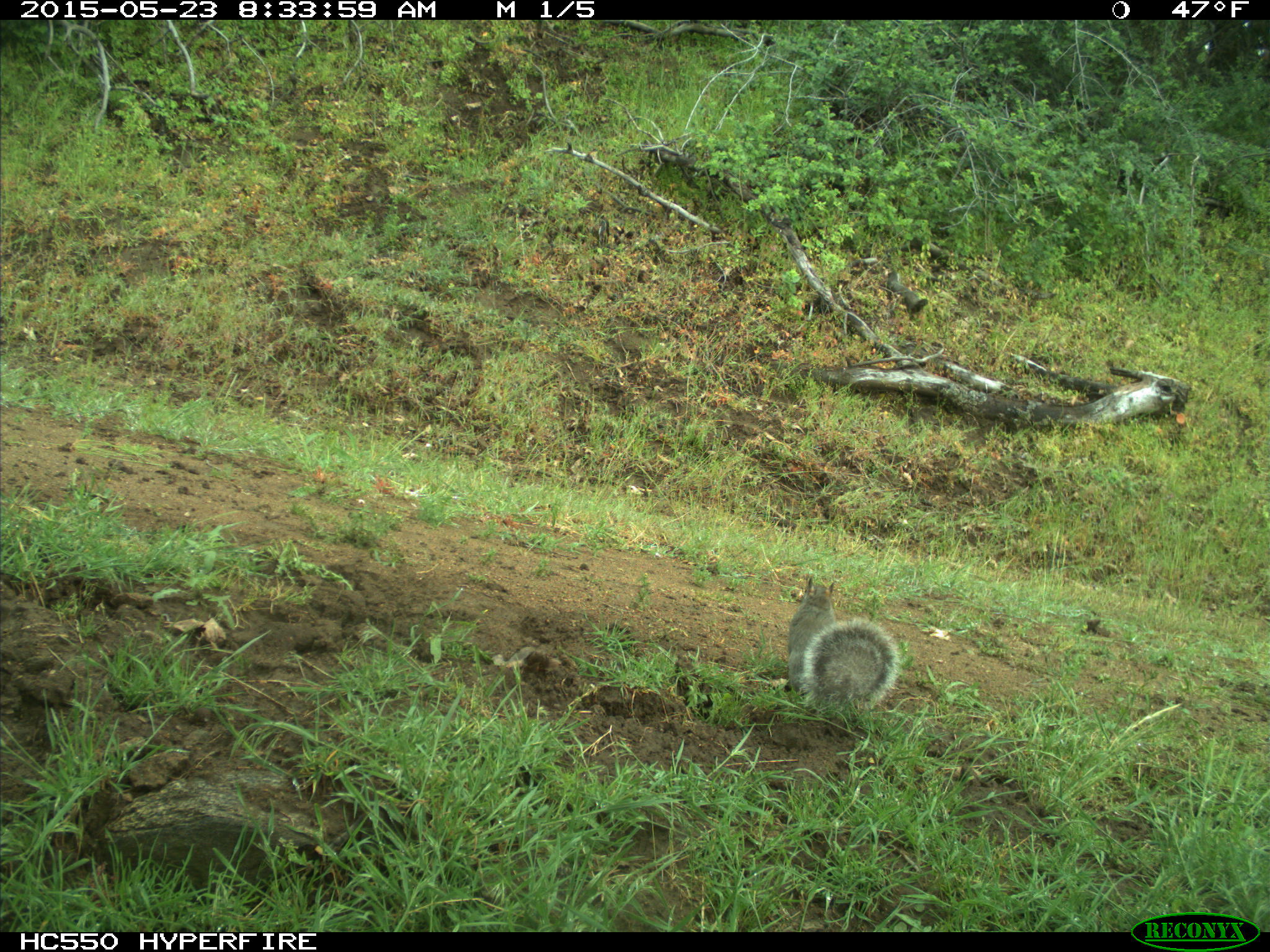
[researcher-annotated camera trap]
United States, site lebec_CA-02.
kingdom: Animalia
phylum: Chordata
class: Mammalia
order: Rodentia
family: Sciuridae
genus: Sciurus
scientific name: Sciurus carolinensis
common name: eastern gray squirrel